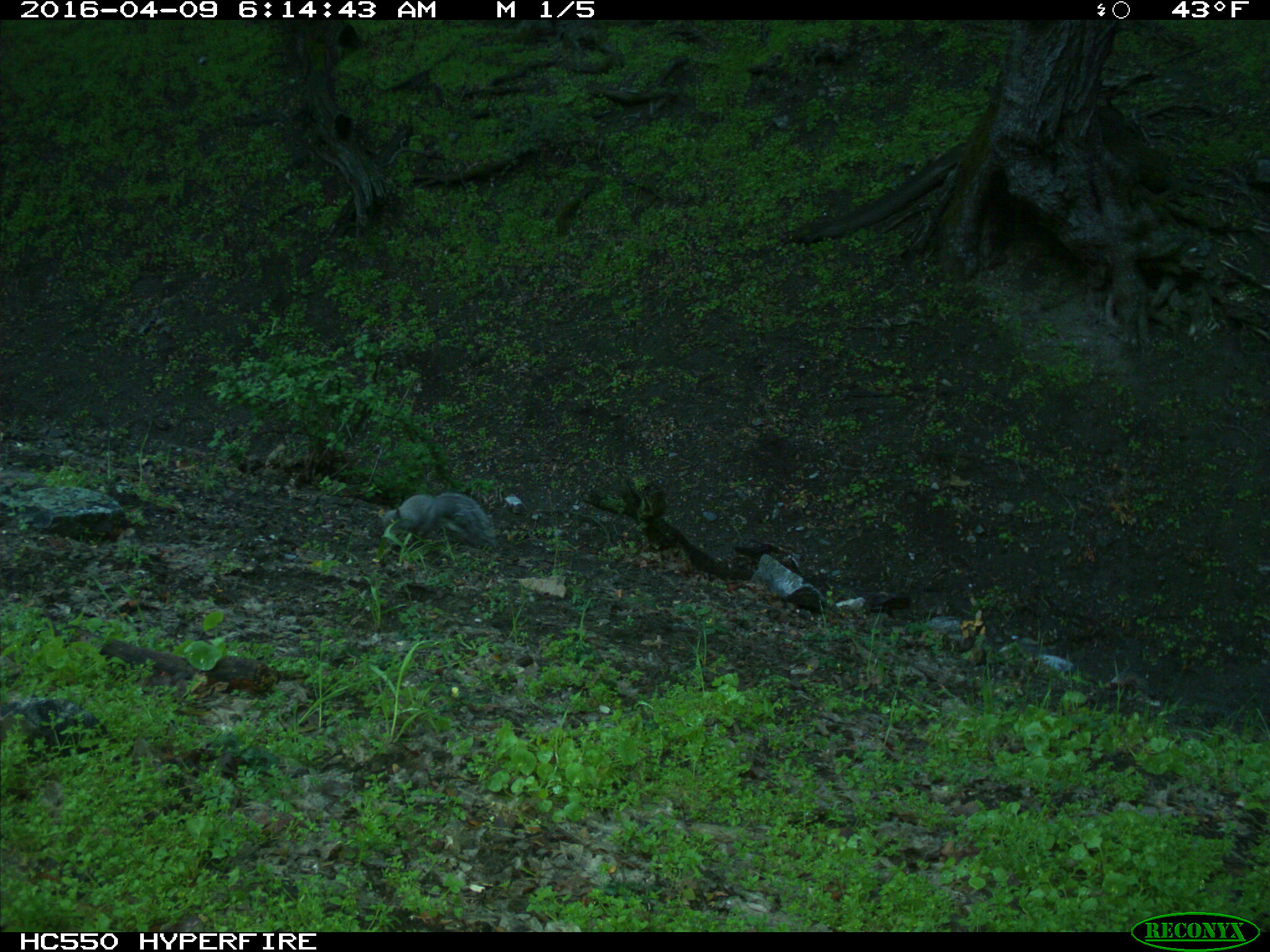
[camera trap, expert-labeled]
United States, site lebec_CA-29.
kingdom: Animalia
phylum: Chordata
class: Mammalia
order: Rodentia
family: Sciuridae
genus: Sciurus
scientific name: Sciurus carolinensis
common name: eastern gray squirrel